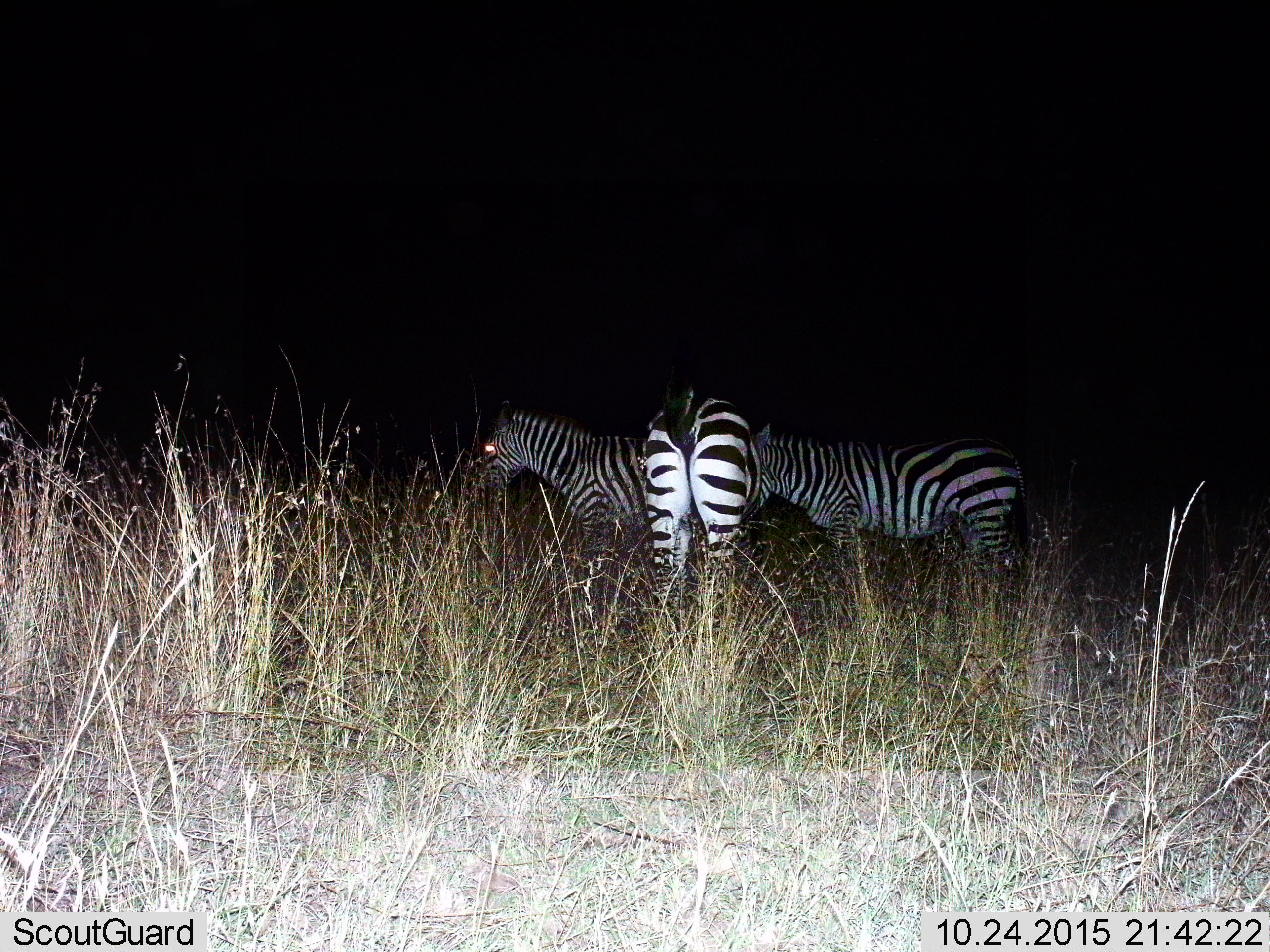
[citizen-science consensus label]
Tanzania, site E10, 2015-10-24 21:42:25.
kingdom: Animalia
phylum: Chordata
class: Mammalia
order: Perissodactyla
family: Equidae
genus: Equus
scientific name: Equus quagga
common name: plains zebra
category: zebra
Zebra (plains zebra) (Equus quagga), count 3. Behavior (volunteer vote fractions): standing 95%, resting 0%, moving 0%, interacting 0%. Young present (vote fraction): 0%. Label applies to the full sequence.